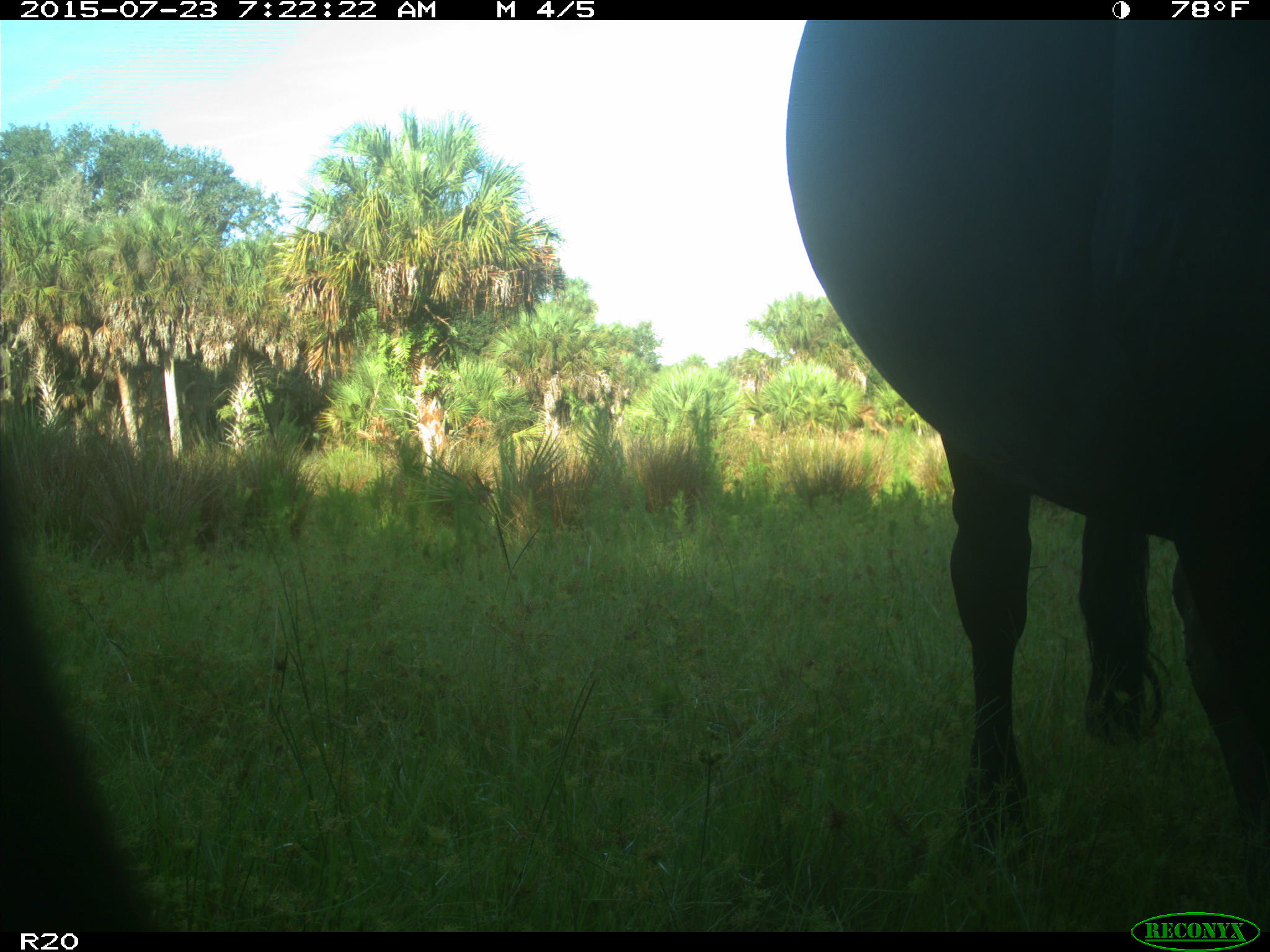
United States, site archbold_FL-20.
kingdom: Animalia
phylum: Chordata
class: Mammalia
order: Artiodactyla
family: Bovidae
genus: Bos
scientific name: Bos taurus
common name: domestic cow